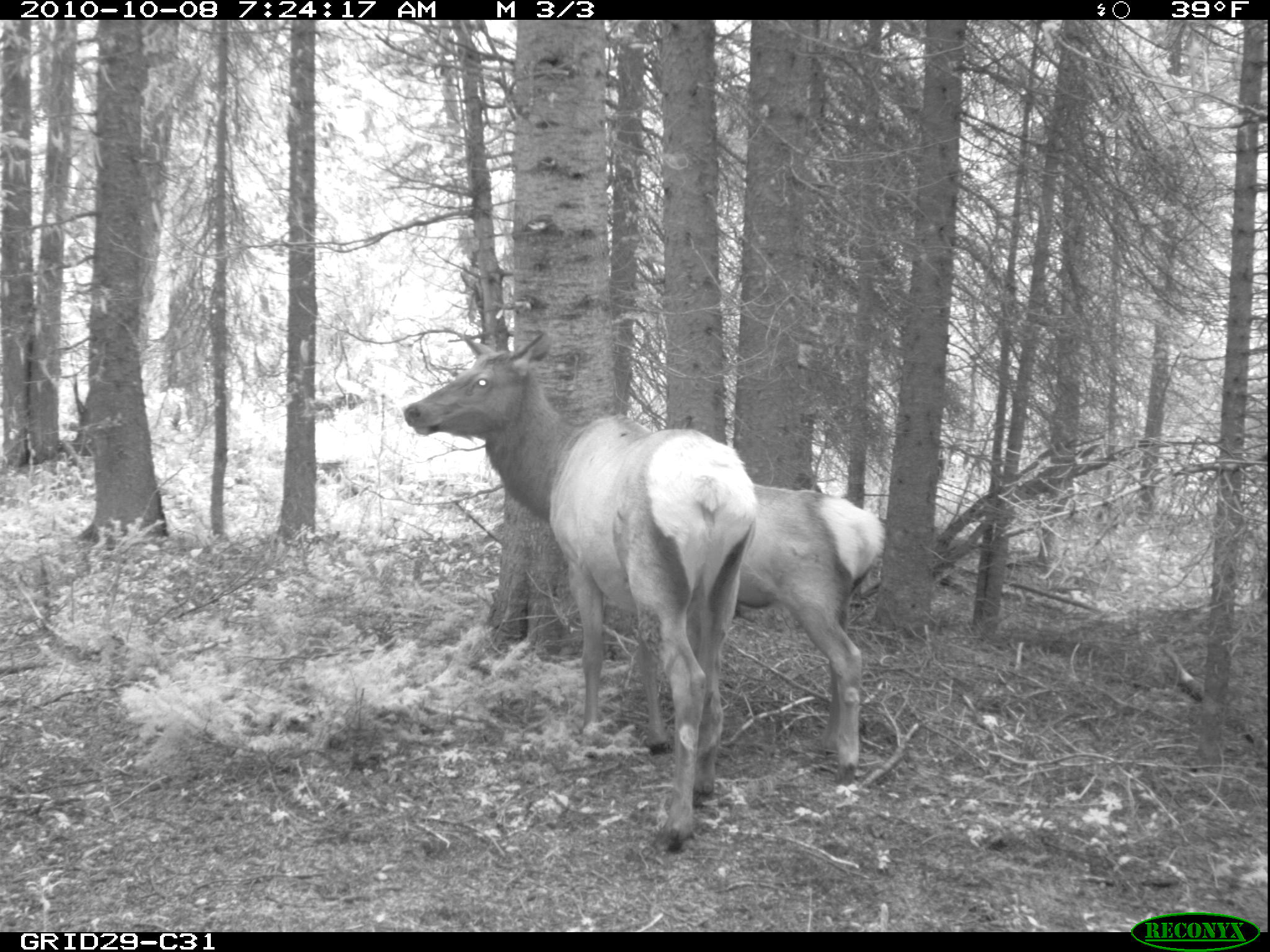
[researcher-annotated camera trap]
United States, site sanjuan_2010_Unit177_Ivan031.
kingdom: Animalia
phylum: Chordata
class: Mammalia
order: Artiodactyla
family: Cervidae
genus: Cervus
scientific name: Cervus elaphus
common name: red deer